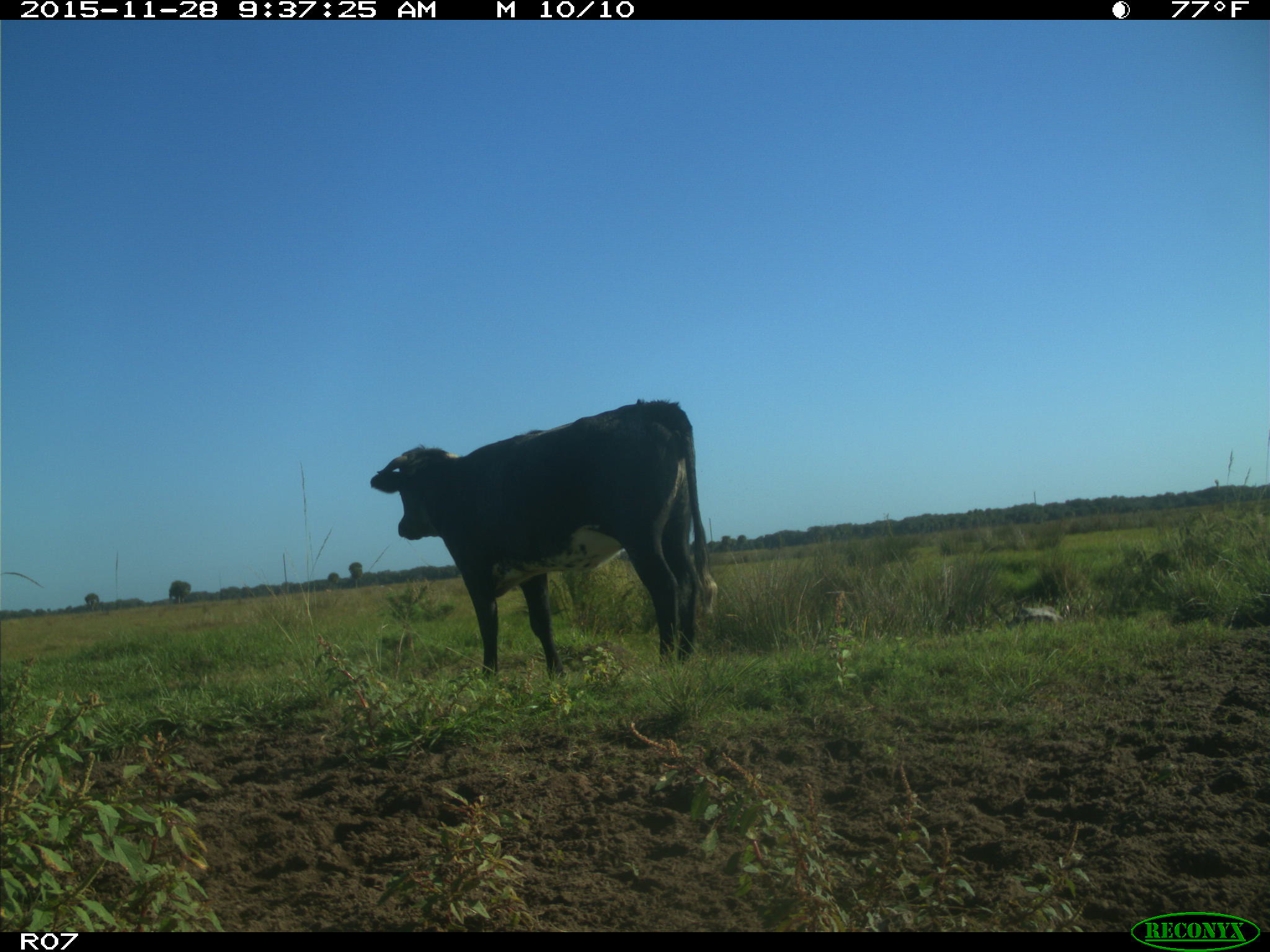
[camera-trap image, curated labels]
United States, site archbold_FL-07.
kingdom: Animalia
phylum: Chordata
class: Mammalia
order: Artiodactyla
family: Bovidae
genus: Bos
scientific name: Bos taurus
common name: domestic cow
Bos taurus (domestic cow).